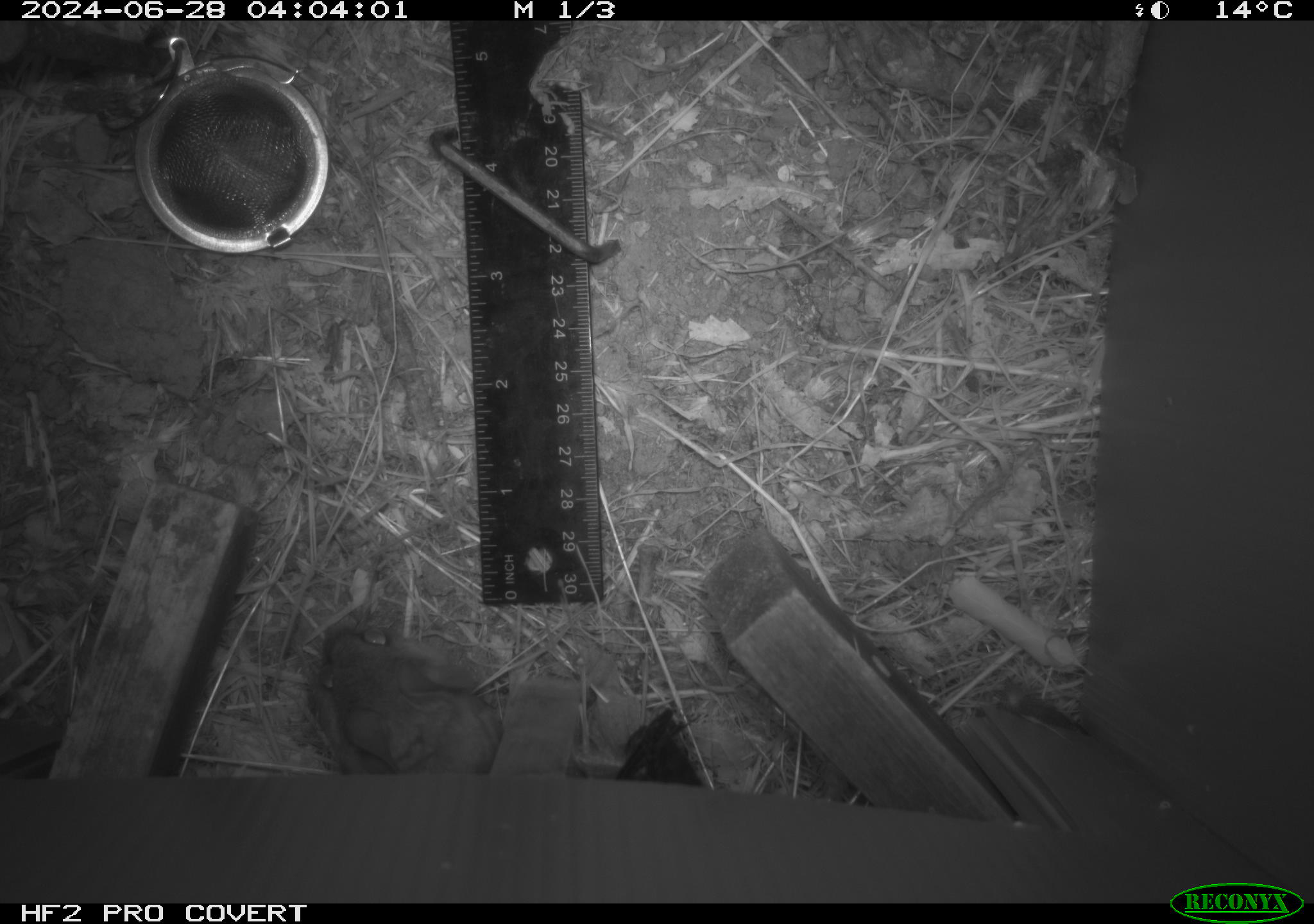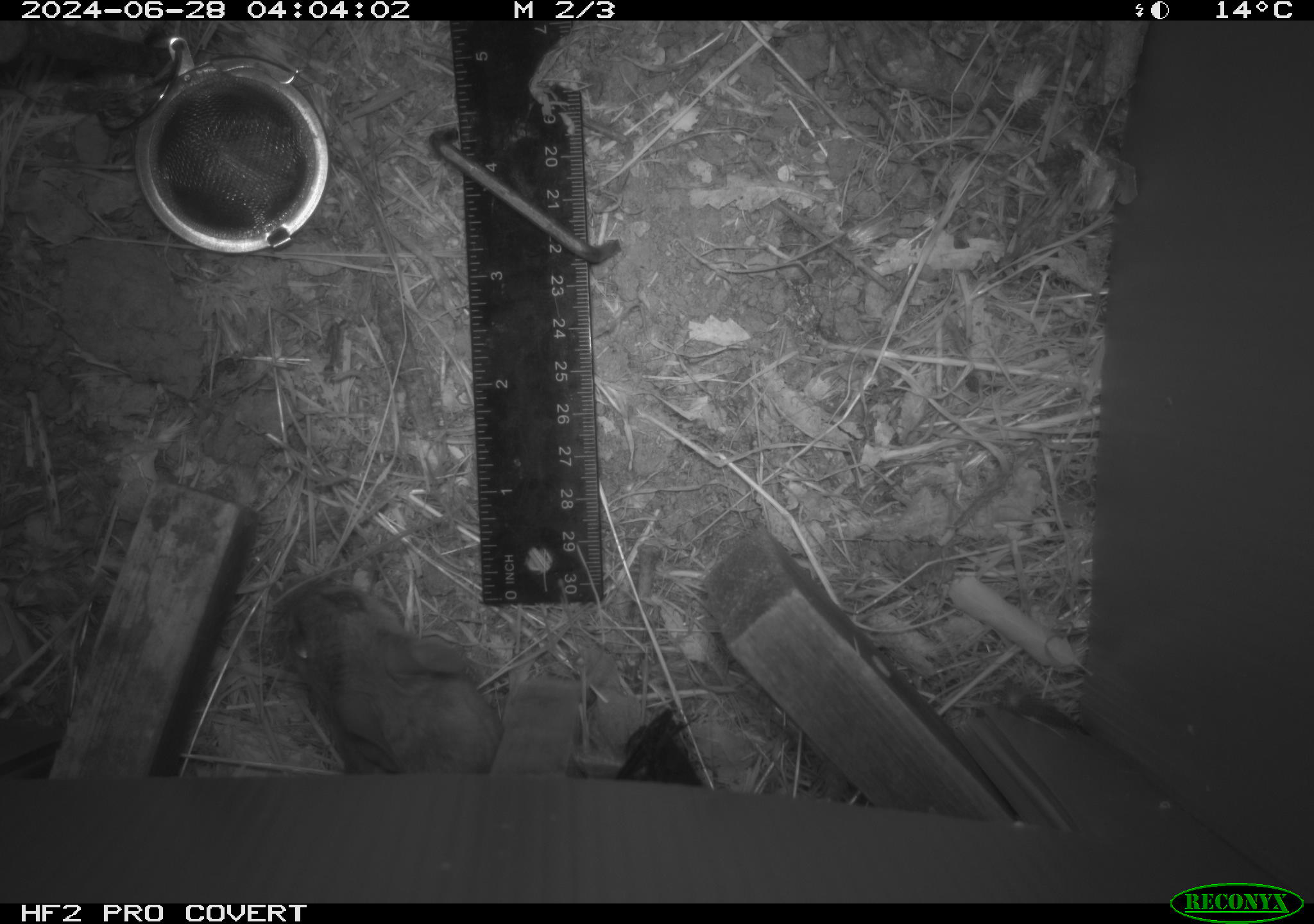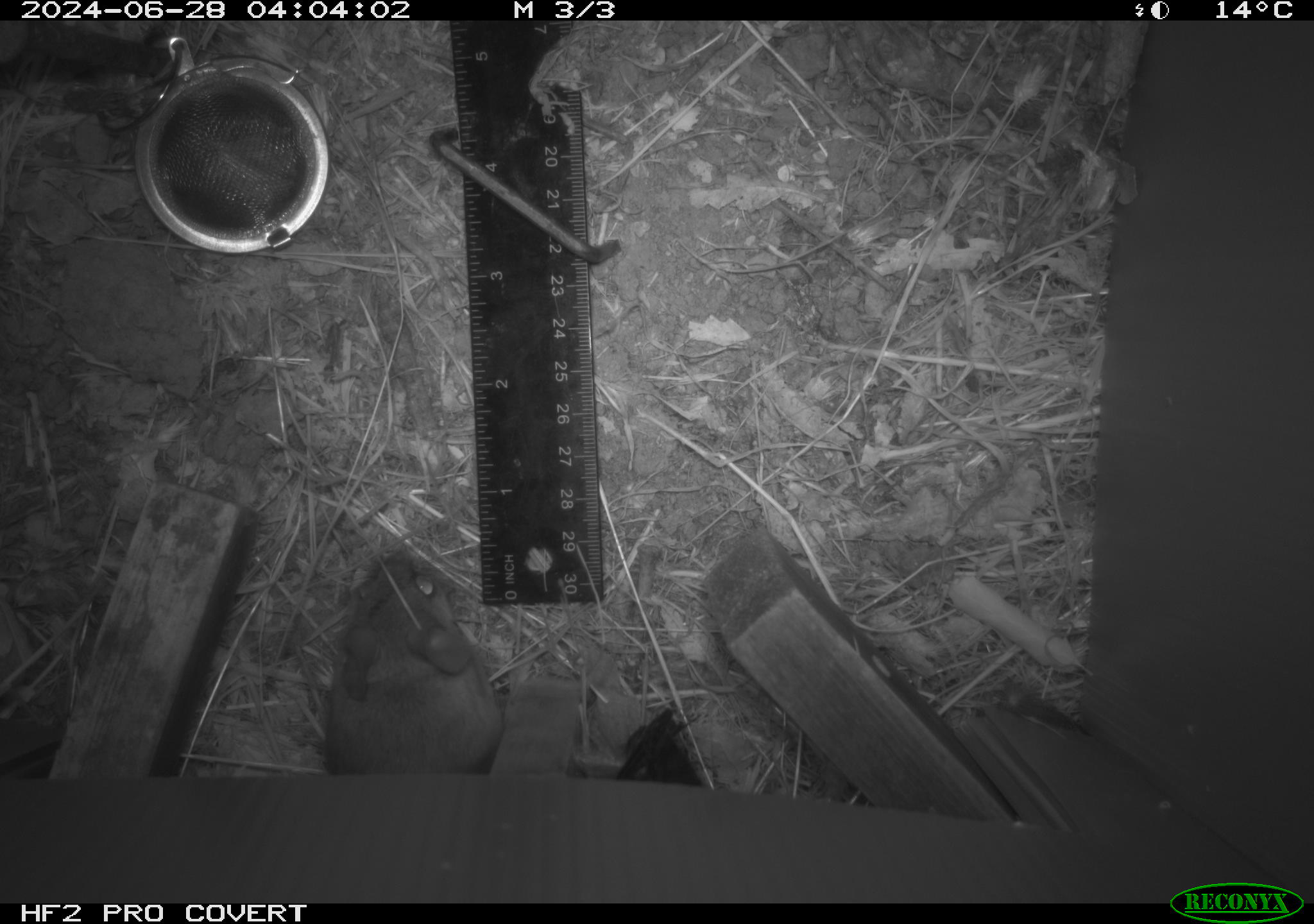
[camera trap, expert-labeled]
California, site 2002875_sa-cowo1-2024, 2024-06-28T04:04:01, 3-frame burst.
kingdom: Animalia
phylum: Chordata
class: Mammalia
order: Rodentia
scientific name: Rodentia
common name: rodent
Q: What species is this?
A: Rodent (Rodentia).